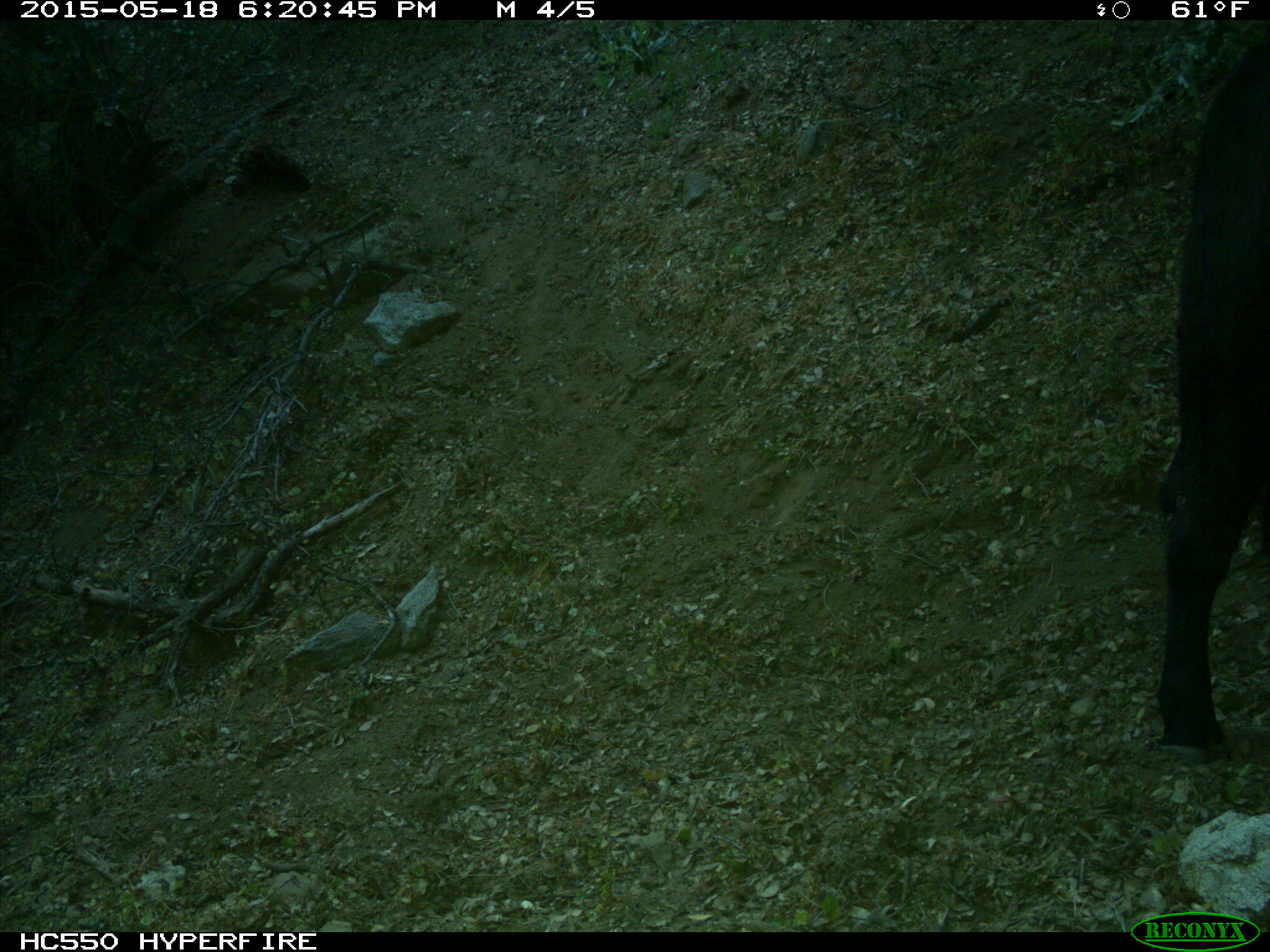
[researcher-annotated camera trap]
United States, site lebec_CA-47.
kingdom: Animalia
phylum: Chordata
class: Mammalia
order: Artiodactyla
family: Bovidae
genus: Bos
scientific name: Bos taurus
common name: domestic cow